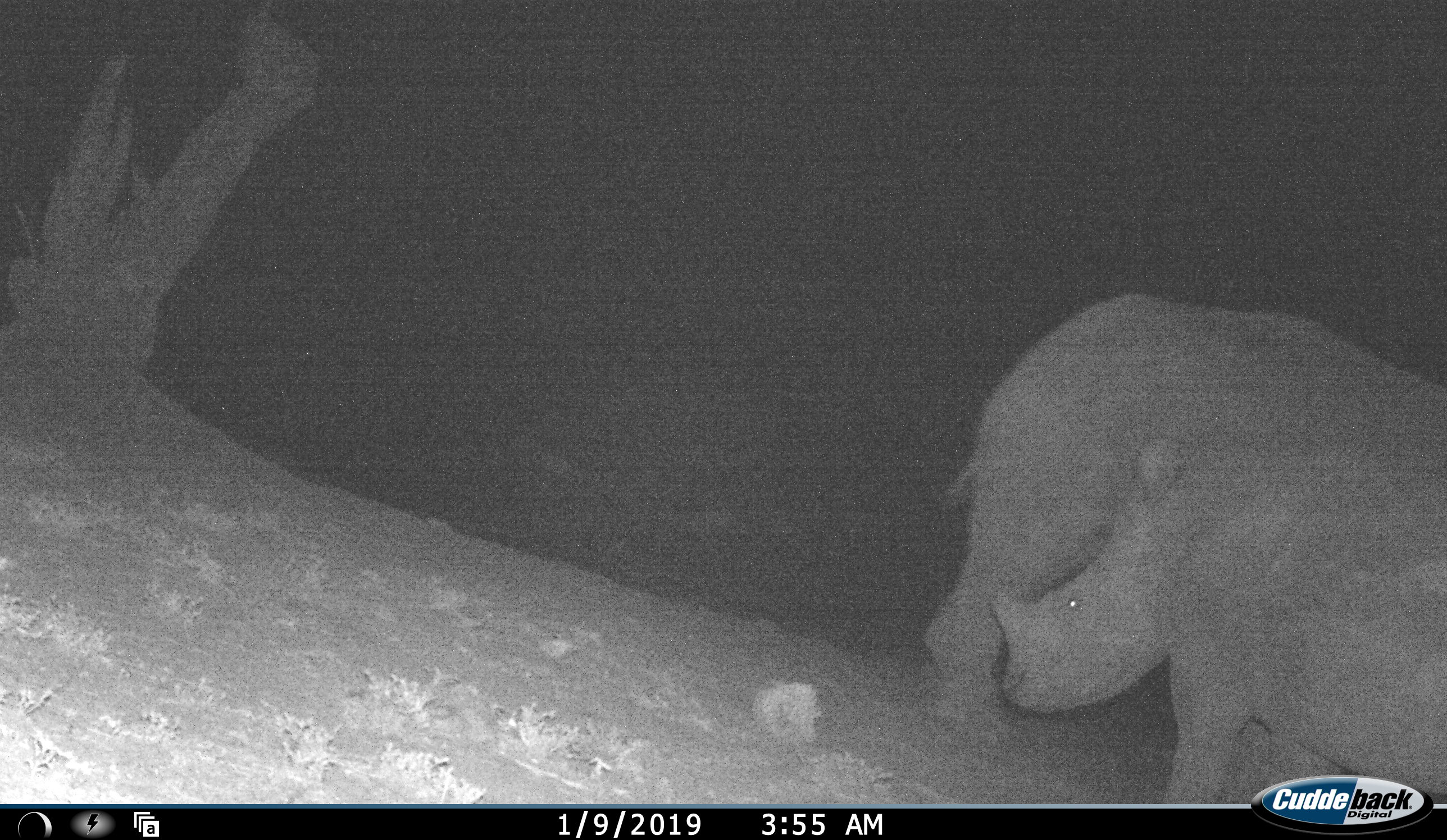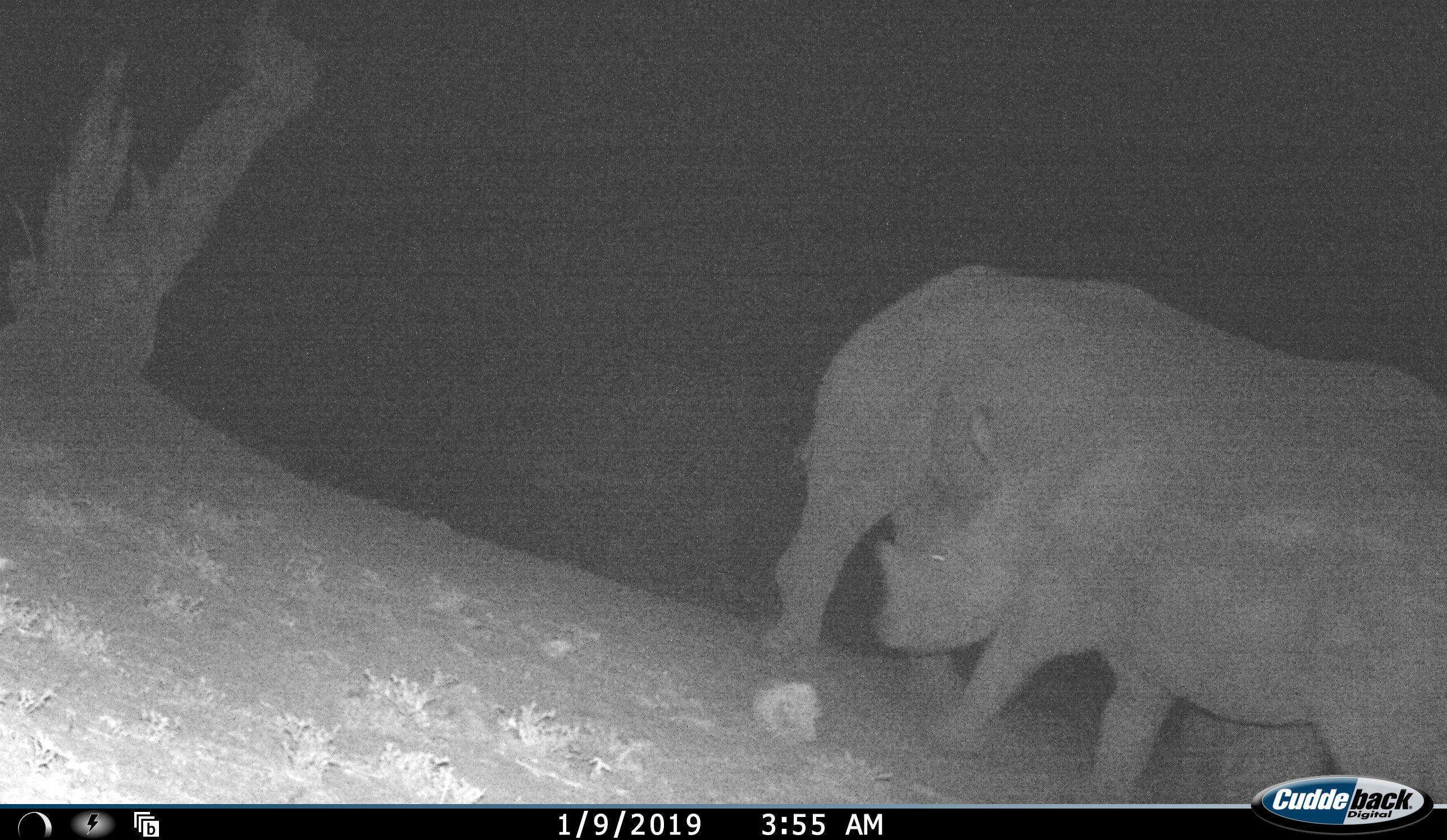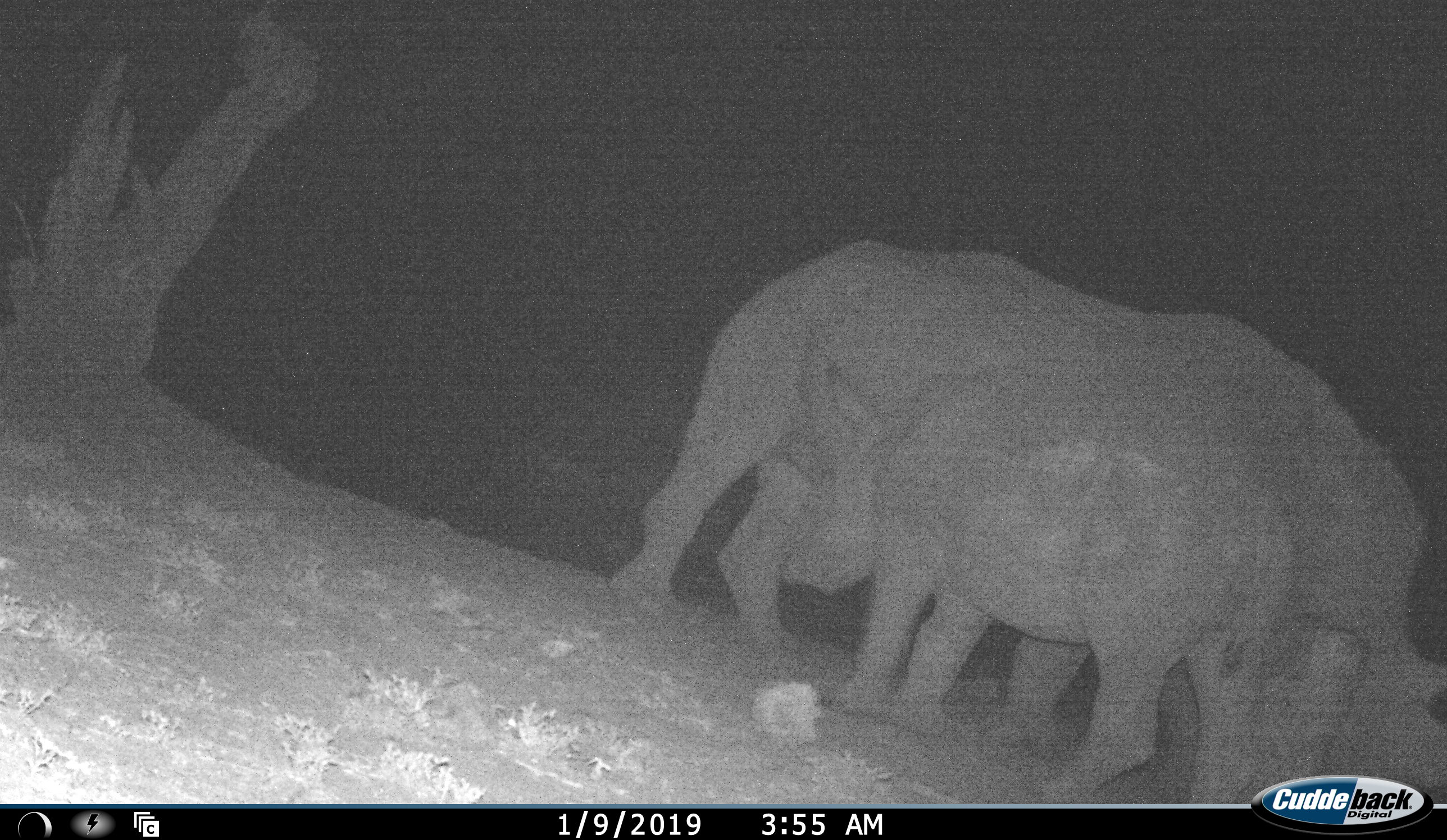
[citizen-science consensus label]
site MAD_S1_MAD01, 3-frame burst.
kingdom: Animalia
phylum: Chordata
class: Mammalia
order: Perissodactyla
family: Rhinocerotidae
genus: Ceratotherium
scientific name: Ceratotherium simum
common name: white rhinoceros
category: rhinoceroswhite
Rhinoceroswhite (white rhinoceros) (Ceratotherium simum), count 2. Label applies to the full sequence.